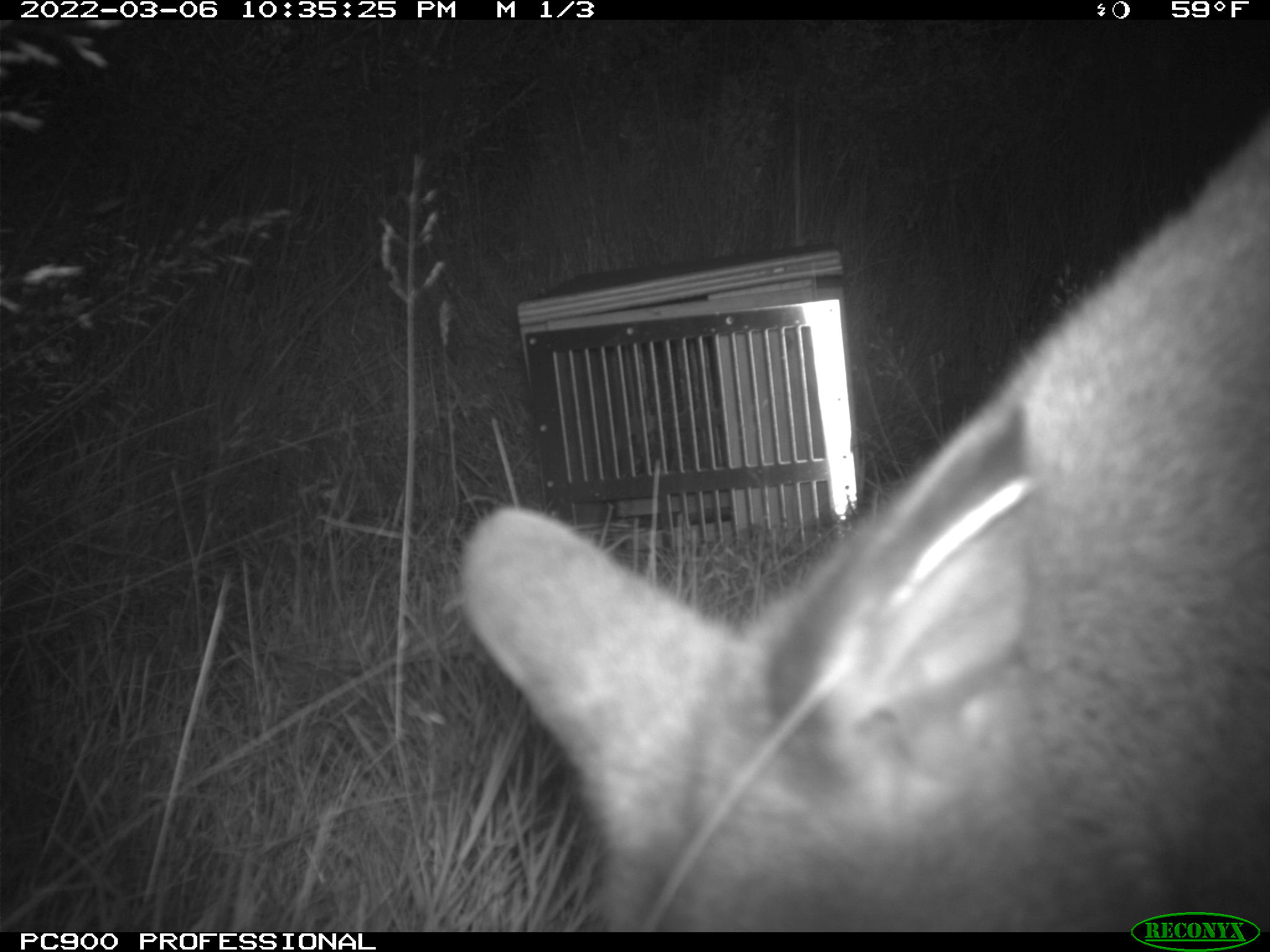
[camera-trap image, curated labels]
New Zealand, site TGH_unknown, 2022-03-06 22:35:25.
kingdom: Animalia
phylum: Chordata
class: Mammalia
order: Diprotodontia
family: Macropodidae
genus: Notamacropus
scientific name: Notamacropus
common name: wallaby